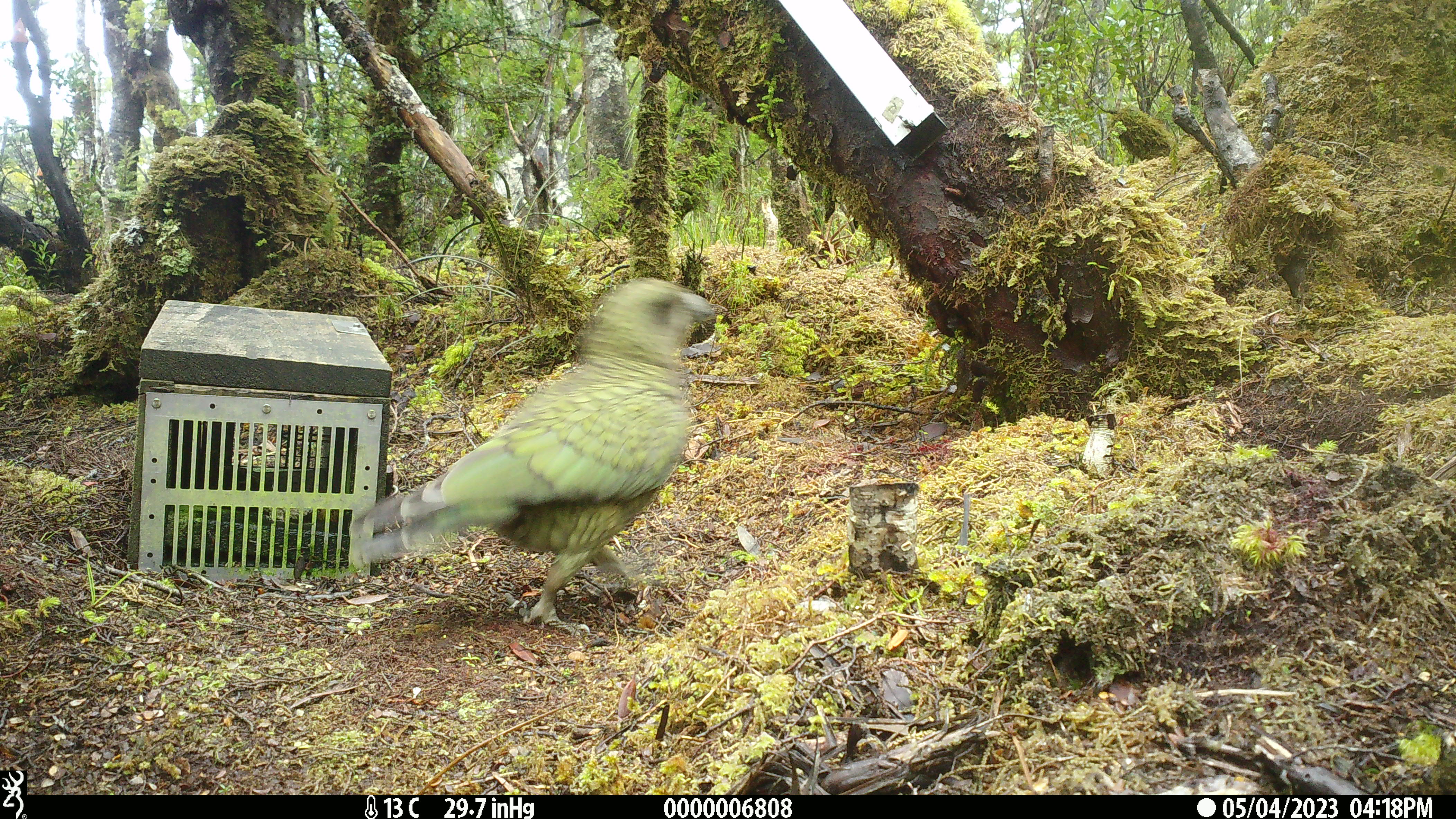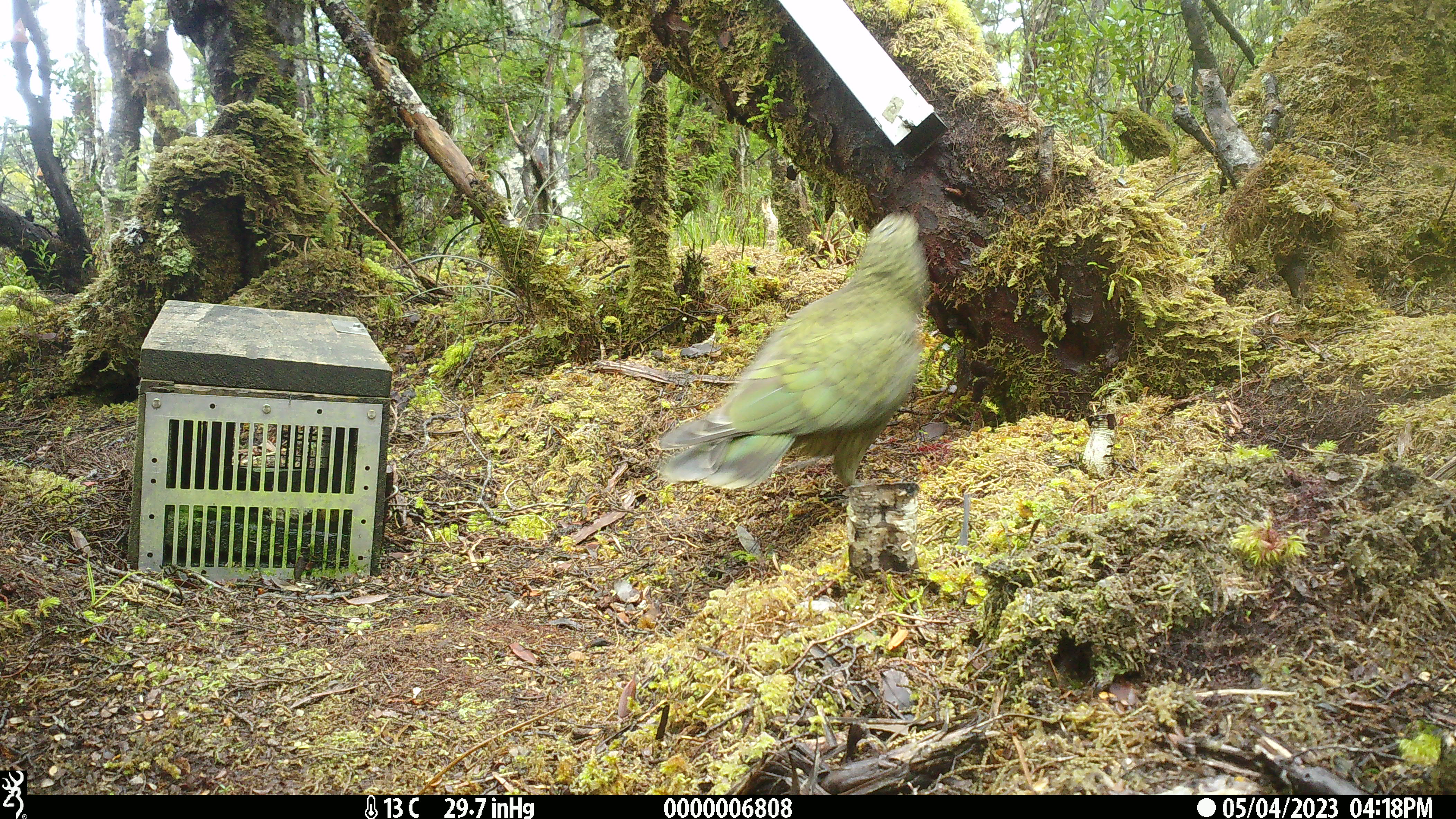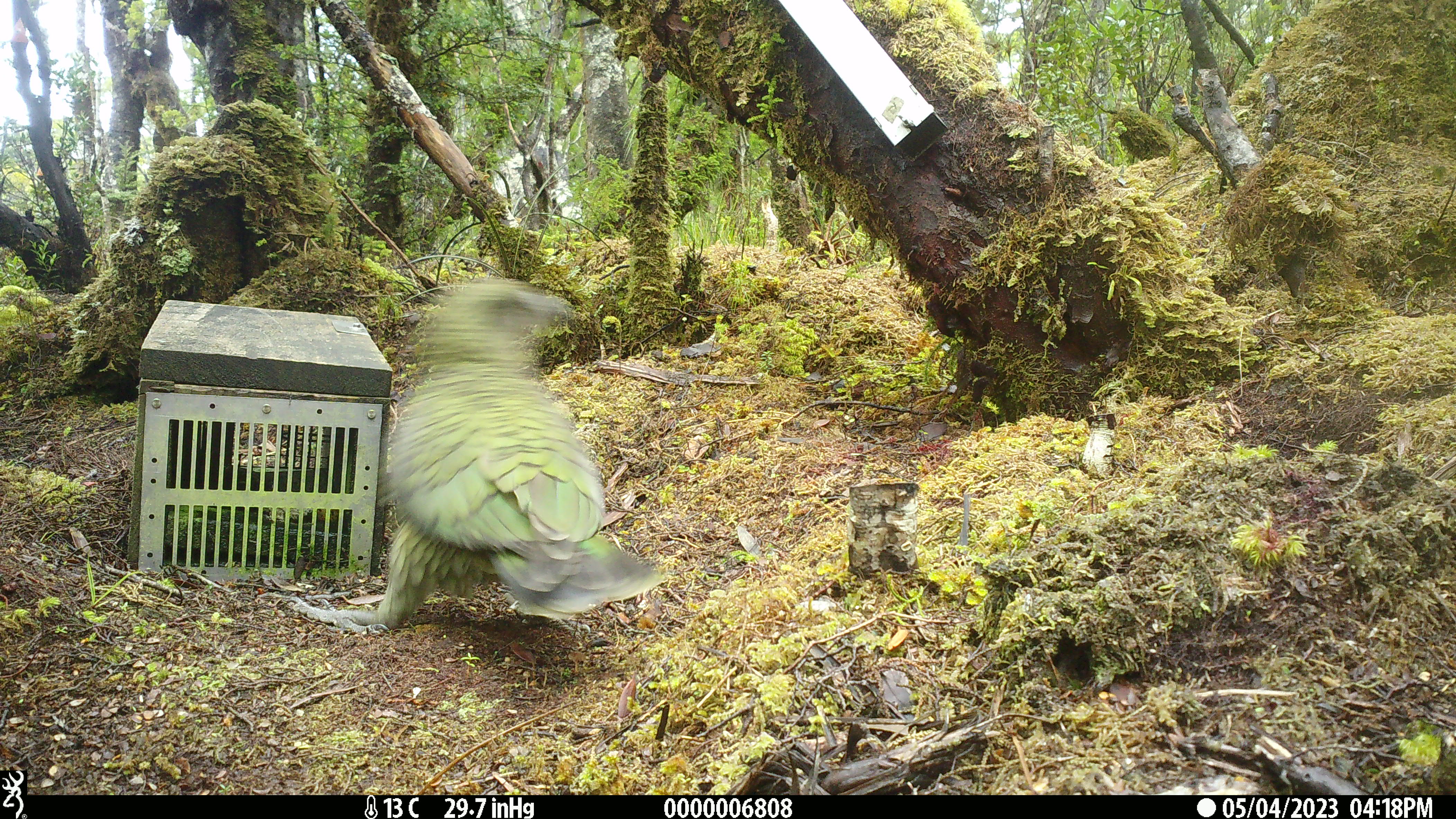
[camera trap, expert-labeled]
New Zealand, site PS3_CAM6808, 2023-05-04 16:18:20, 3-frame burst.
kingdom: Animalia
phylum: Chordata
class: Aves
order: Psittaciformes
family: Strigopidae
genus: Nestor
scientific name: Nestor notabilis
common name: kea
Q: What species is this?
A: Kea (Nestor notabilis).